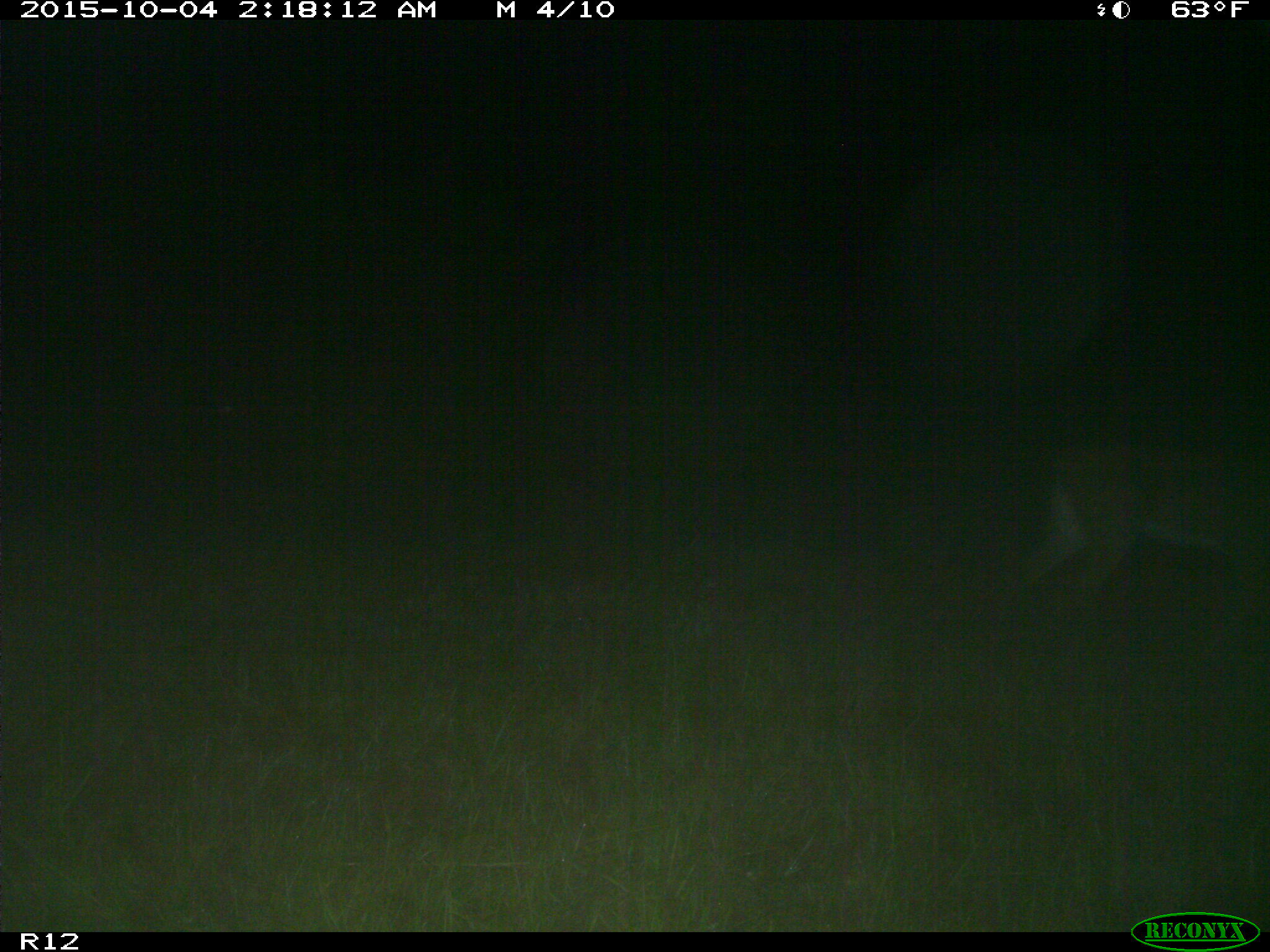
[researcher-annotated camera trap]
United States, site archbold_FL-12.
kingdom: Animalia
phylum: Chordata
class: Mammalia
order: Artiodactyla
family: Cervidae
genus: Odocoileus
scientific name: Odocoileus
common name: deer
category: unidentified deer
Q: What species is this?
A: Unidentified deer (deer) (Odocoileus).